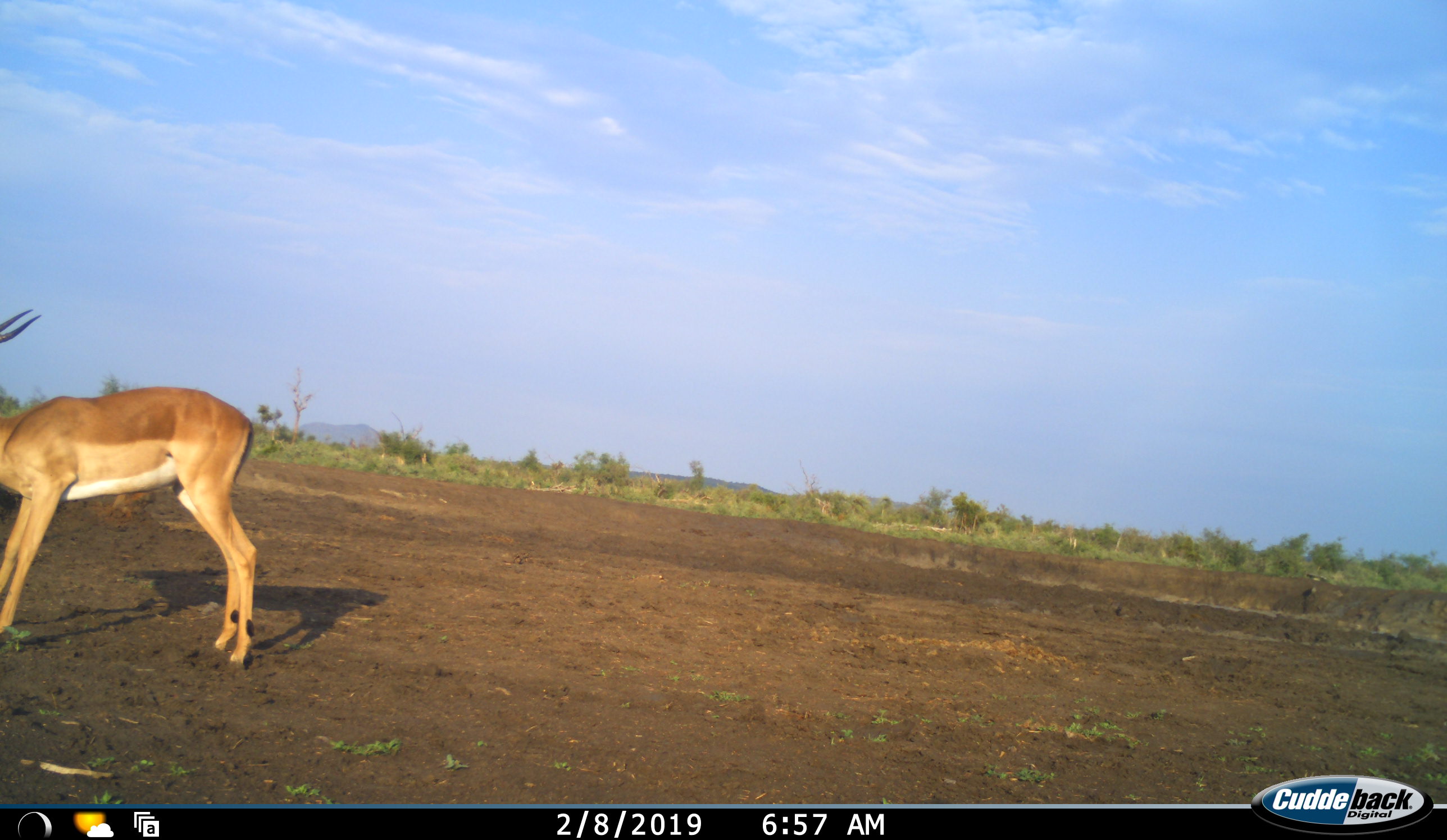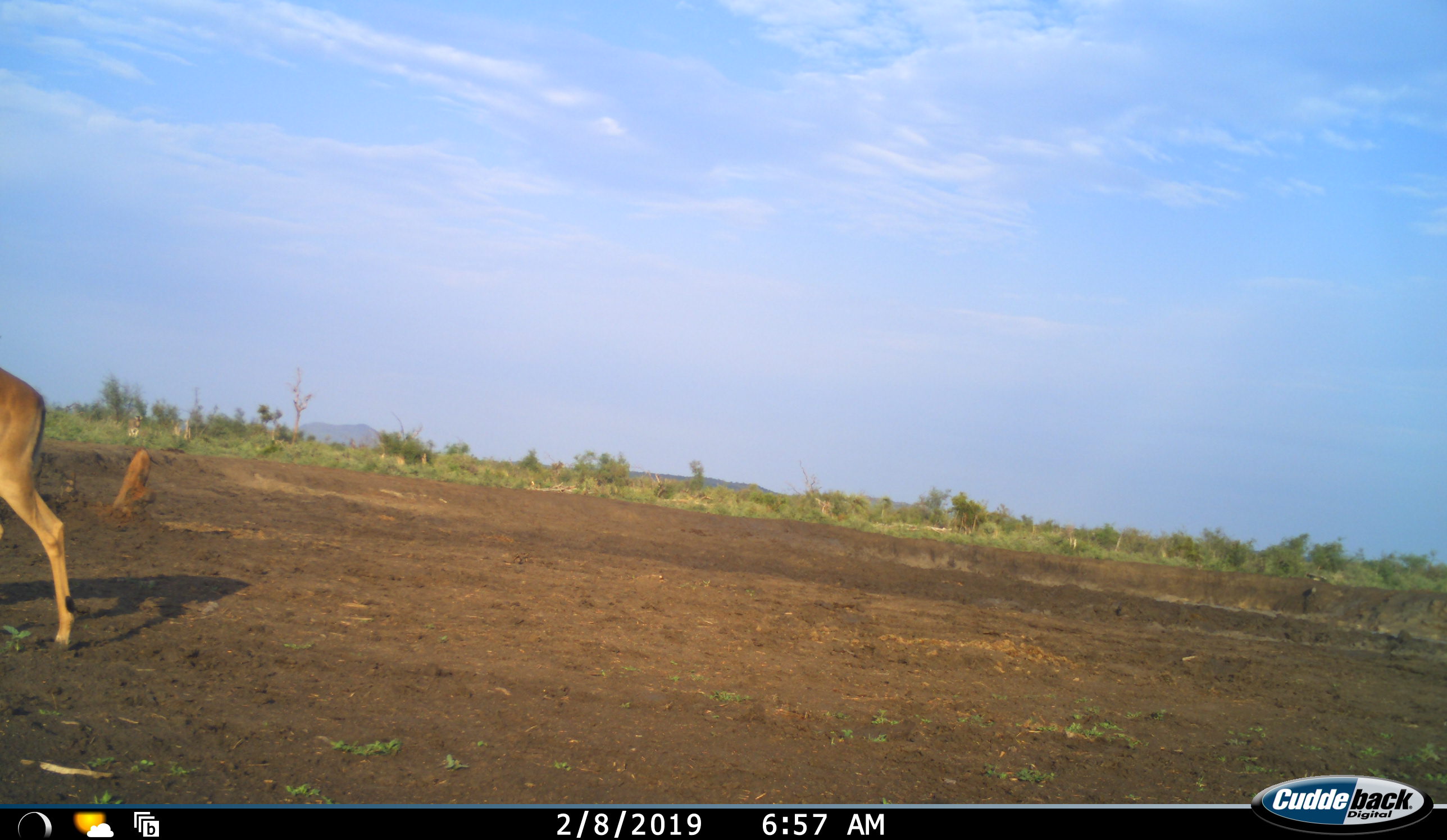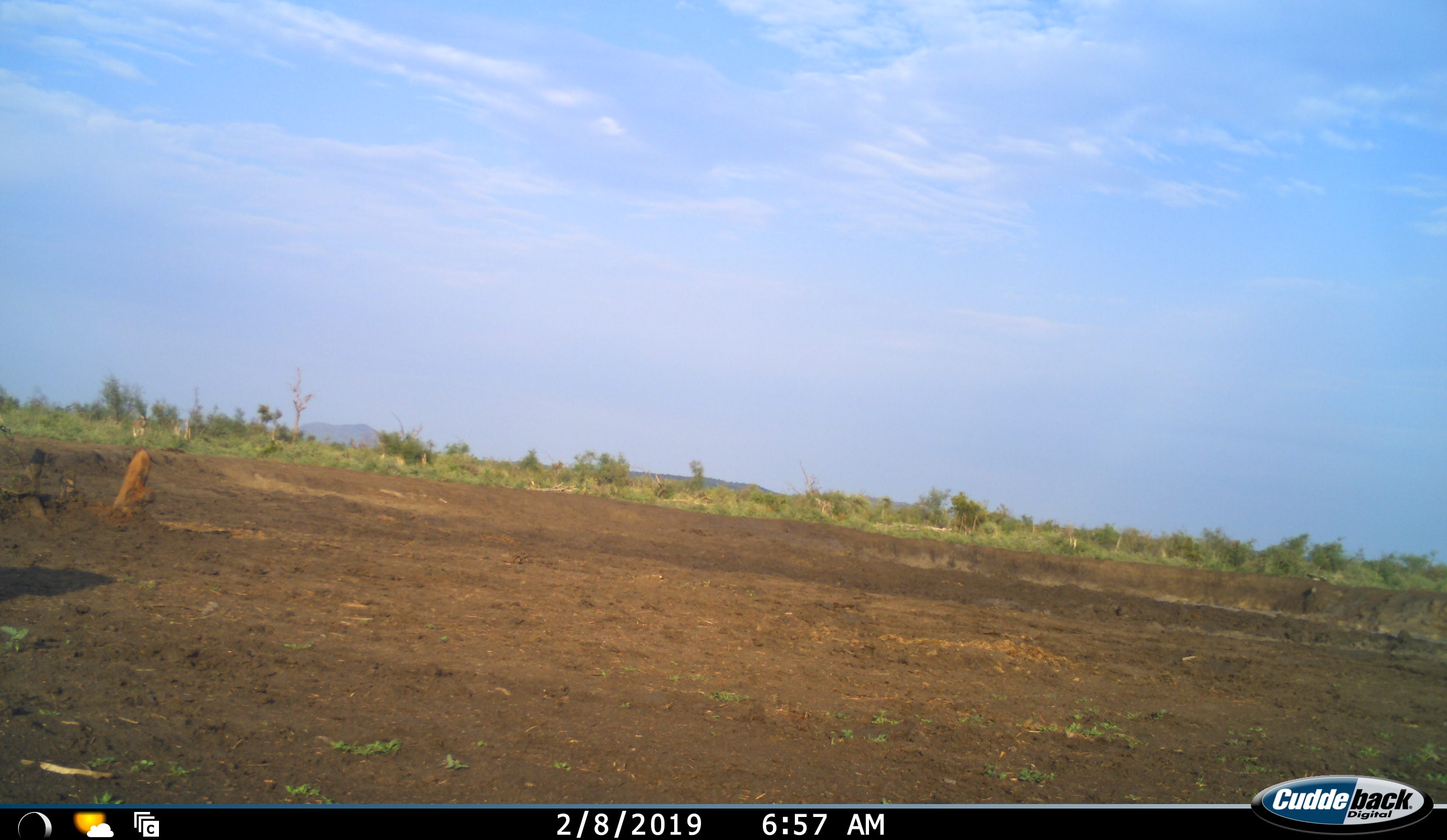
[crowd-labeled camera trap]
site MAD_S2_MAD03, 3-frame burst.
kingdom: Animalia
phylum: Chordata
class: Mammalia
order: Artiodactyla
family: Bovidae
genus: Aepyceros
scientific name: Aepyceros melampus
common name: impala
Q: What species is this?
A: Impala (Aepyceros melampus).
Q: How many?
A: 1.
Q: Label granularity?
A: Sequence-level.